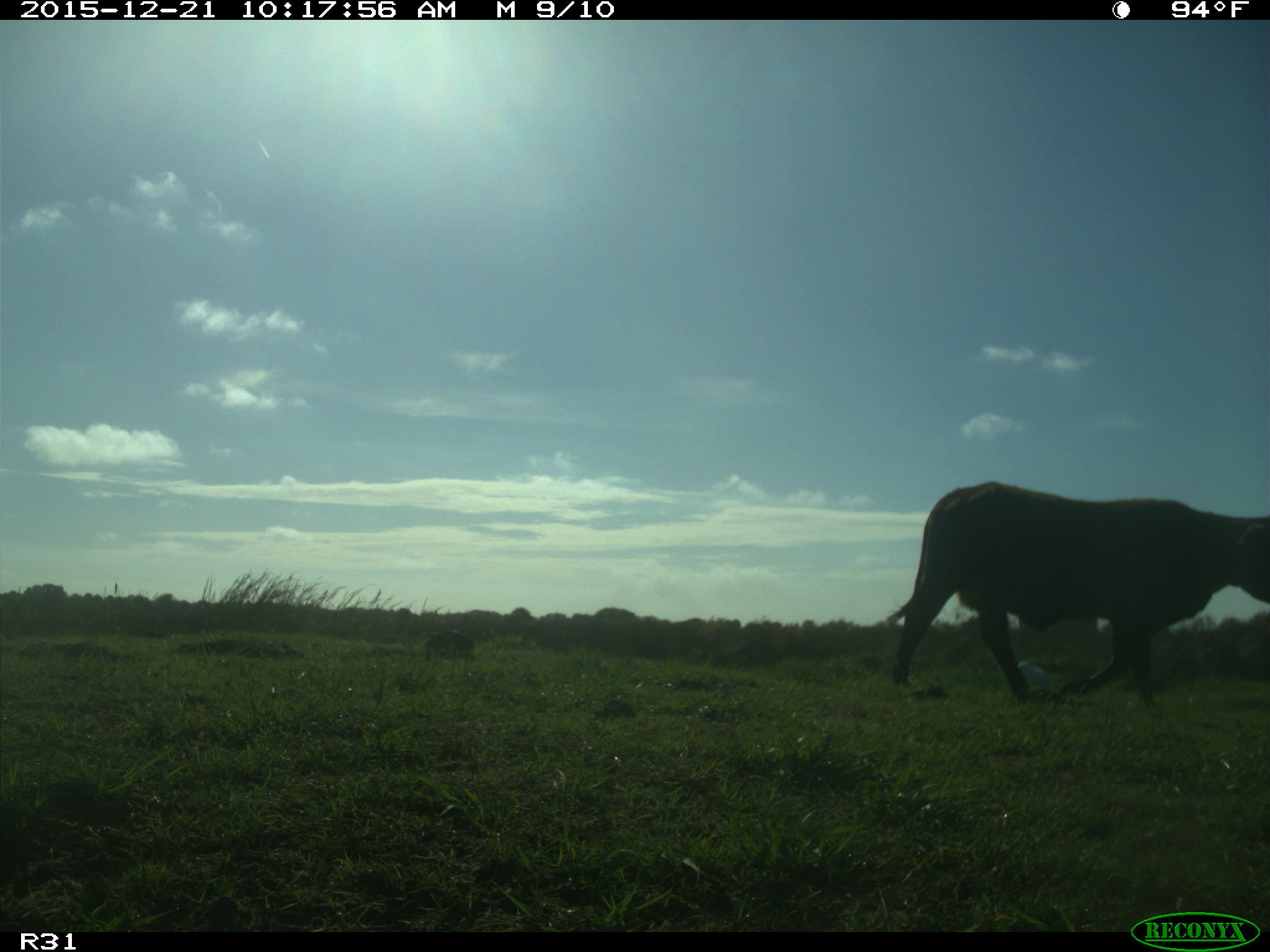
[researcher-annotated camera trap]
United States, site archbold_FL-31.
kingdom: Animalia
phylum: Chordata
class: Mammalia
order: Artiodactyla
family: Bovidae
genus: Bos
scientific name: Bos taurus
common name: domestic cow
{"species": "Bos taurus (domestic cow)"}